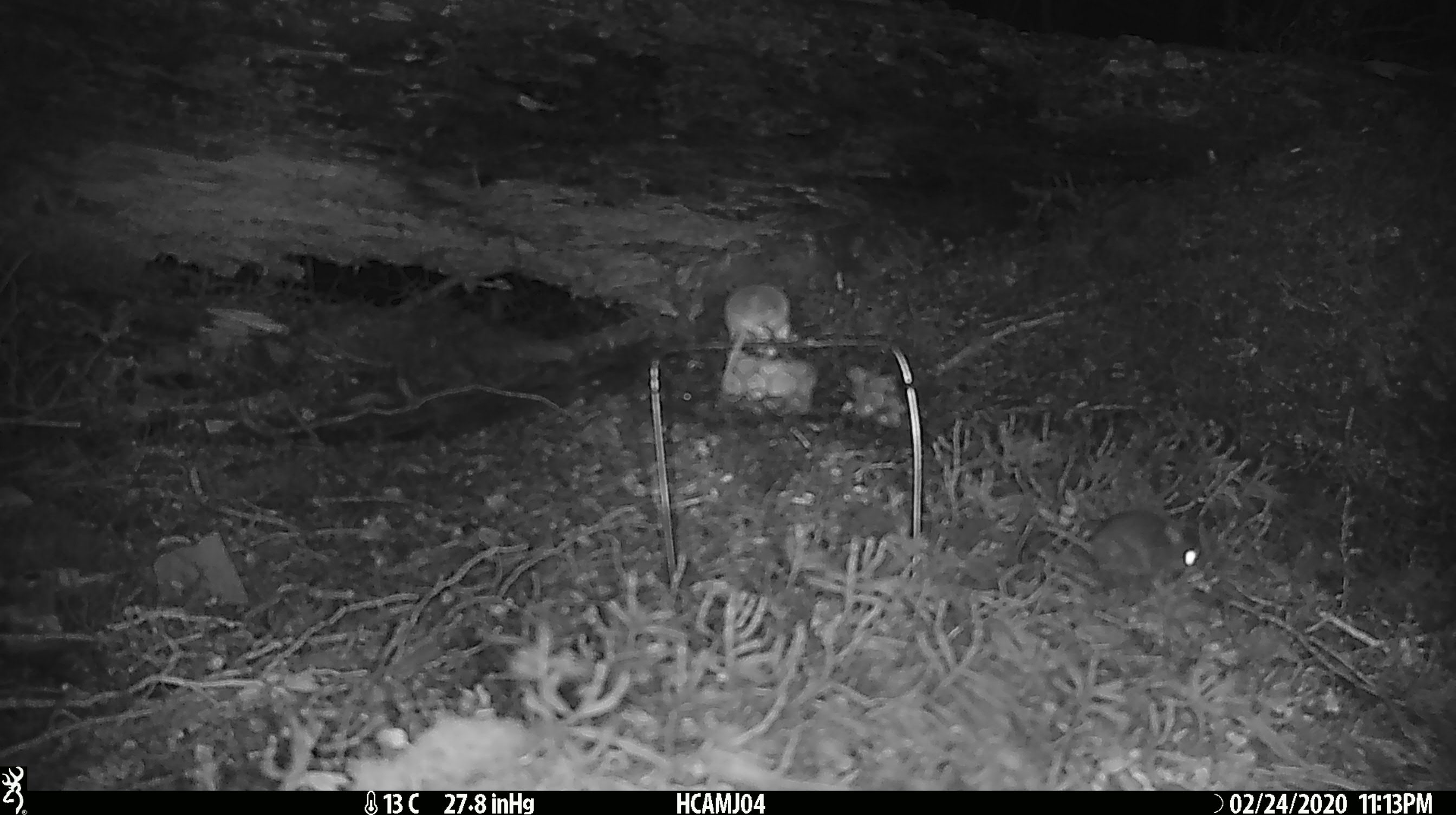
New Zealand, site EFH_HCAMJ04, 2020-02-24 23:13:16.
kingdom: Animalia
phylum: Chordata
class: Mammalia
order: Rodentia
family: Muridae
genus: Mus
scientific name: Mus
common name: mouse